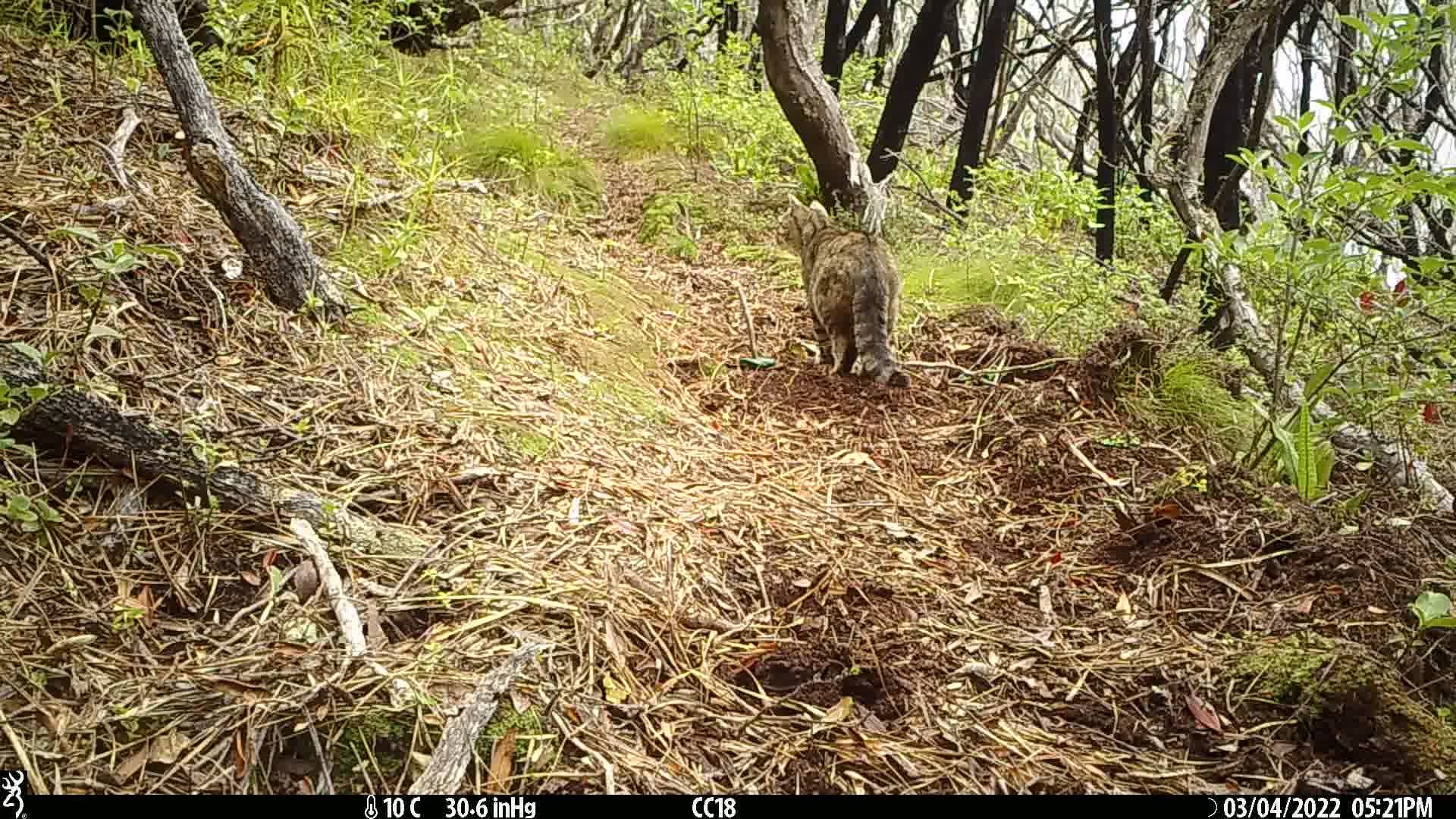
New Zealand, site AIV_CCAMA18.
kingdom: Animalia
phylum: Chordata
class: Mammalia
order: Carnivora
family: Felidae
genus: Felis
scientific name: Felis catus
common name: domestic cat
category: cat